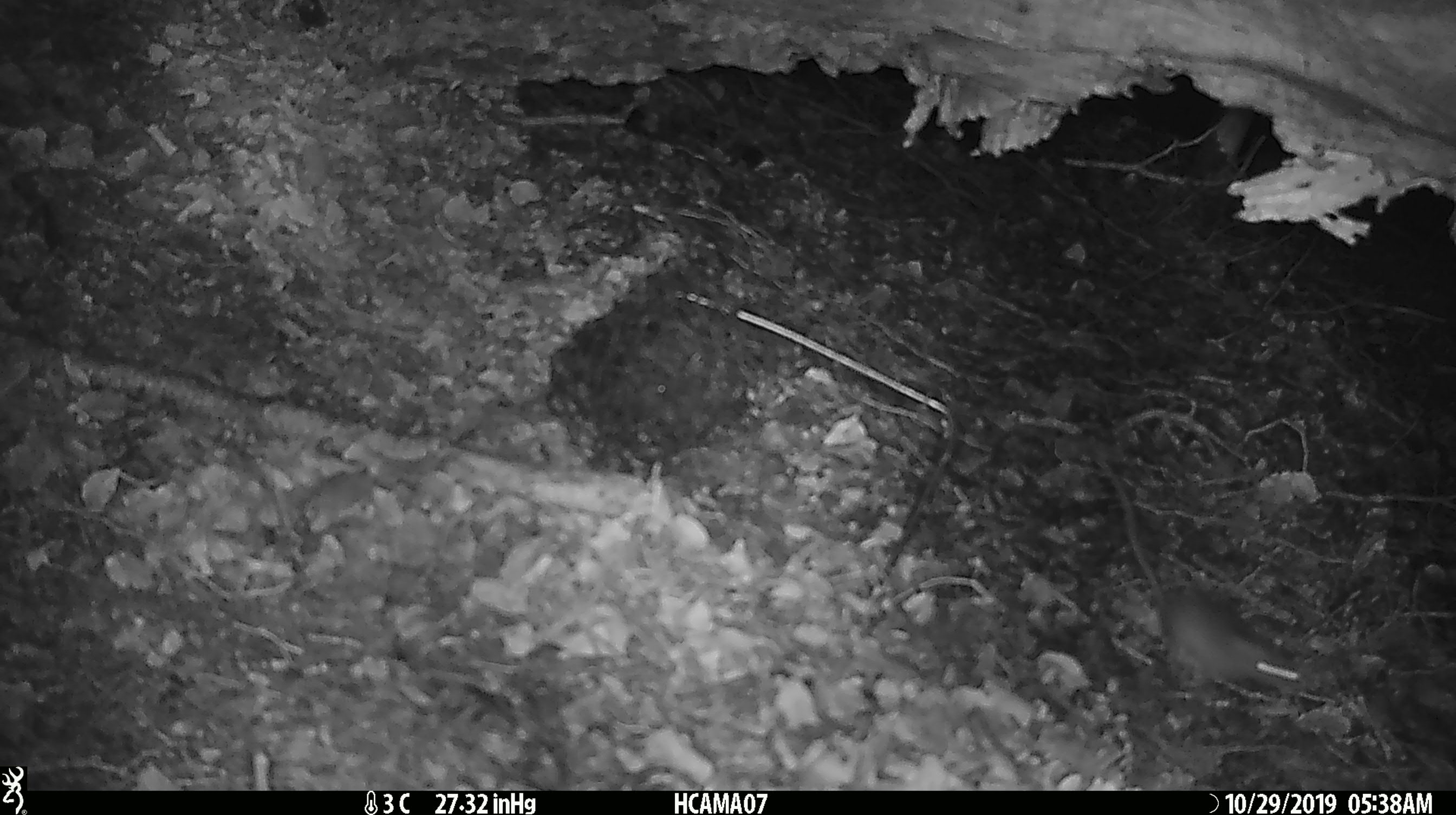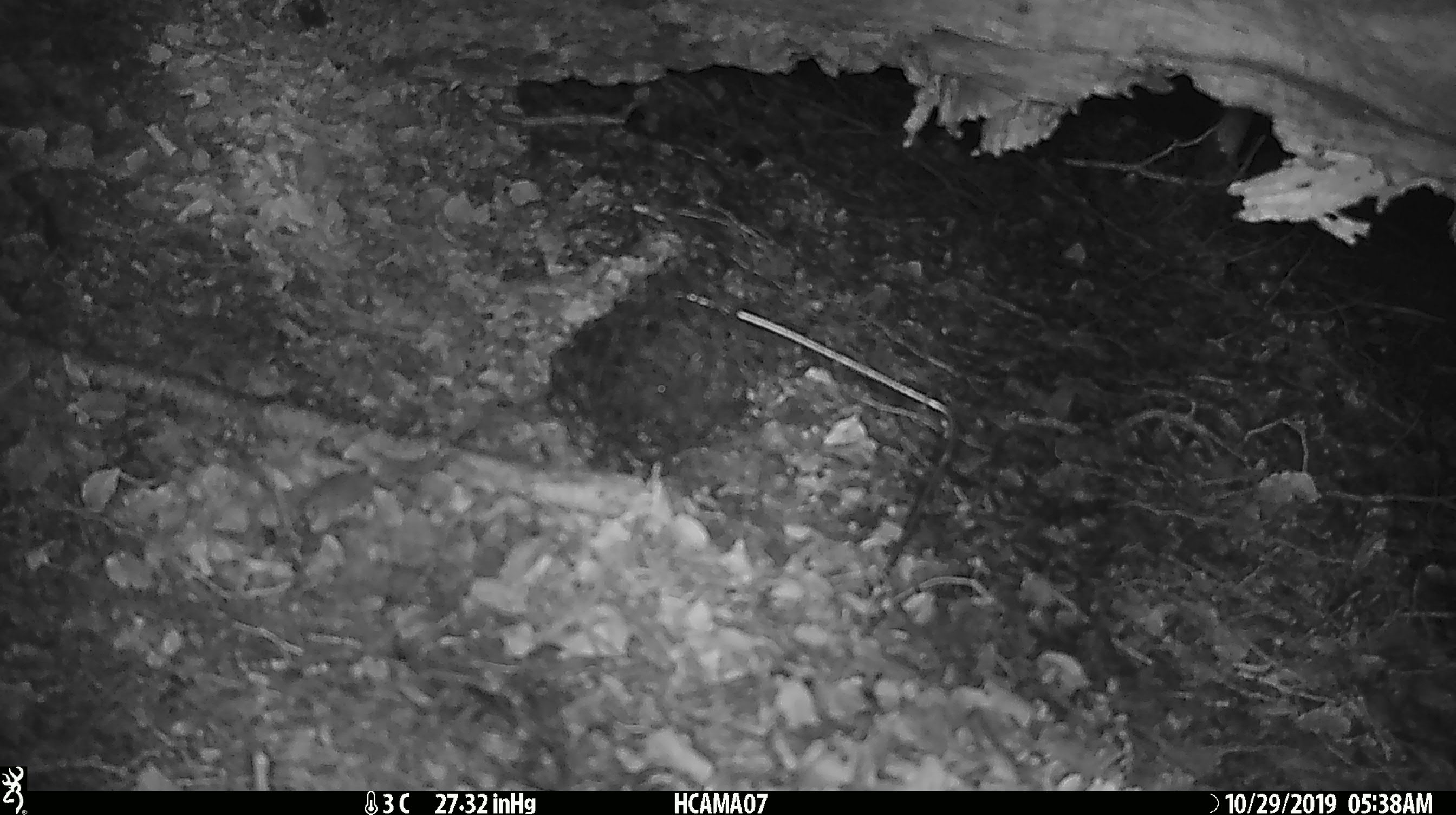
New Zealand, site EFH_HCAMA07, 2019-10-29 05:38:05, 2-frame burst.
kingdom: Animalia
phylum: Chordata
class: Mammalia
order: Rodentia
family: Muridae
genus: Mus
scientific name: Mus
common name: mouse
Mouse (Mus).